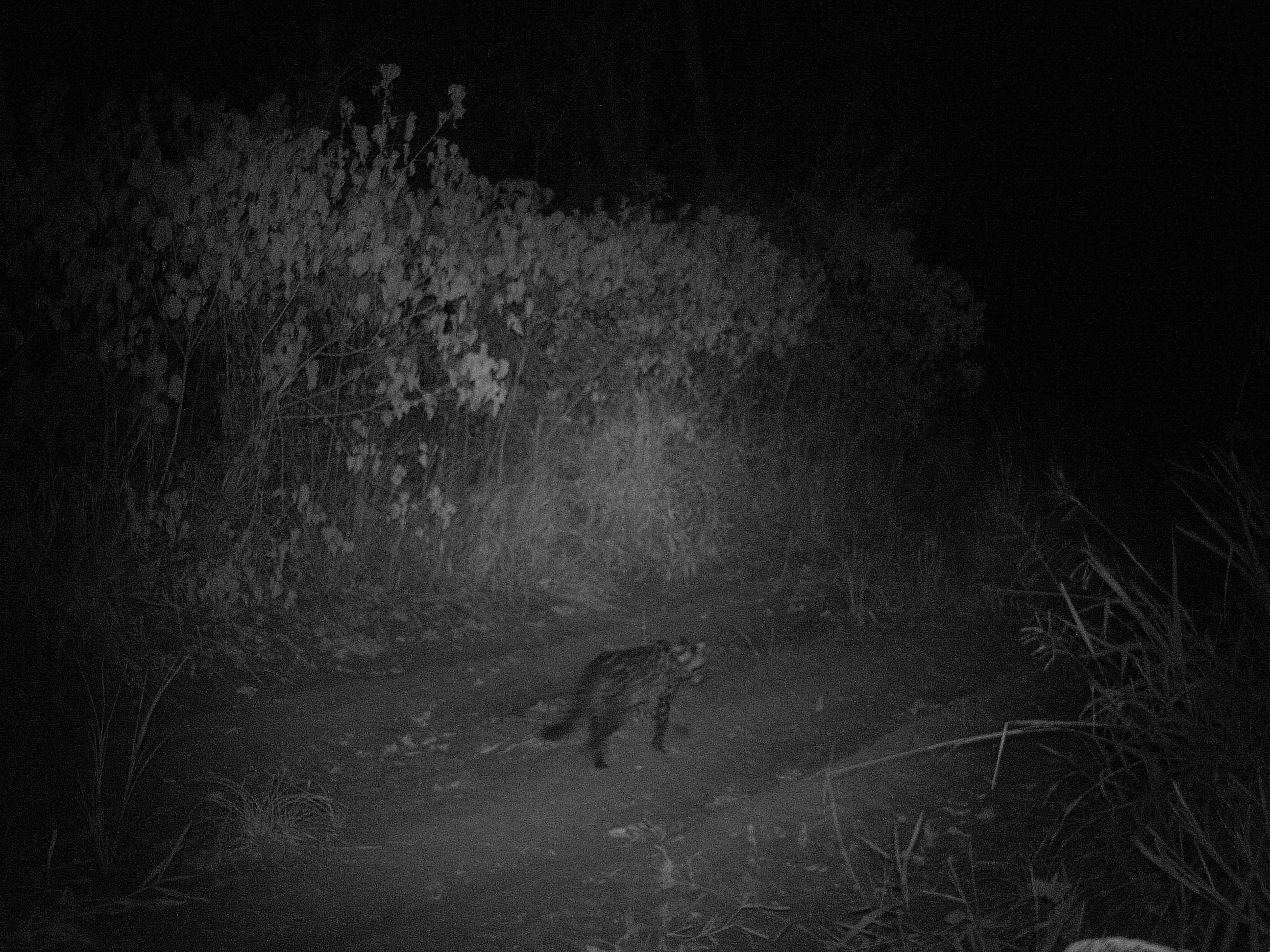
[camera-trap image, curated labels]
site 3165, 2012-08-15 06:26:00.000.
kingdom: Animalia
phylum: Chordata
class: Mammalia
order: Carnivora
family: Felidae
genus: Leopardus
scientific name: Leopardus pardalis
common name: ocelot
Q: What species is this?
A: Leopardus pardalis (ocelot).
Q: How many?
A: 1.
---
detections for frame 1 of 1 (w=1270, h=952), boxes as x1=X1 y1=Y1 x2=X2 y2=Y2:
leopardus pardalis: x1=534 y1=636 x2=711 y2=770